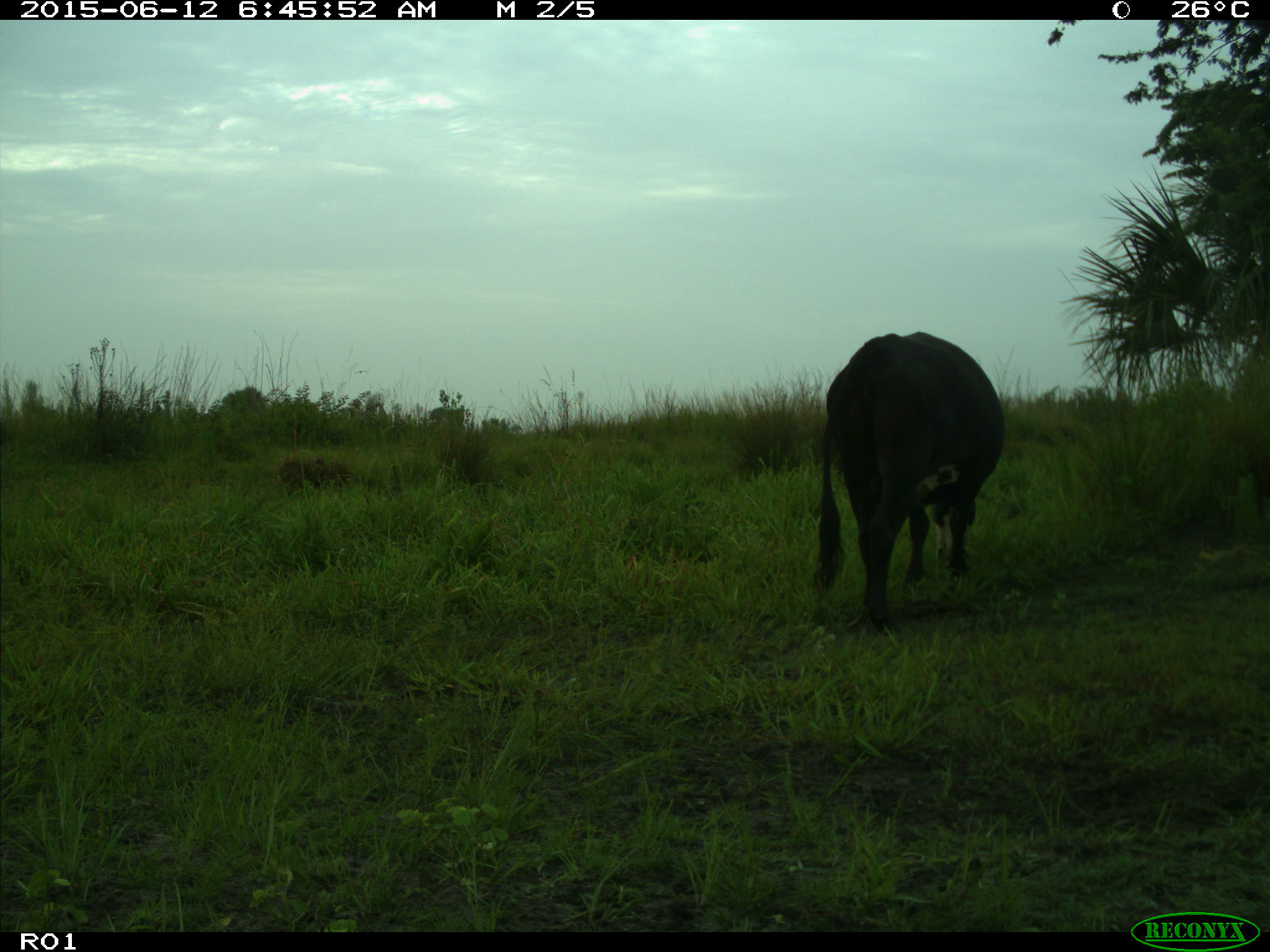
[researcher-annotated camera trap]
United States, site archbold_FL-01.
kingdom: Animalia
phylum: Chordata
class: Mammalia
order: Artiodactyla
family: Bovidae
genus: Bos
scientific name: Bos taurus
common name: domestic cow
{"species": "Bos taurus (domestic cow)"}